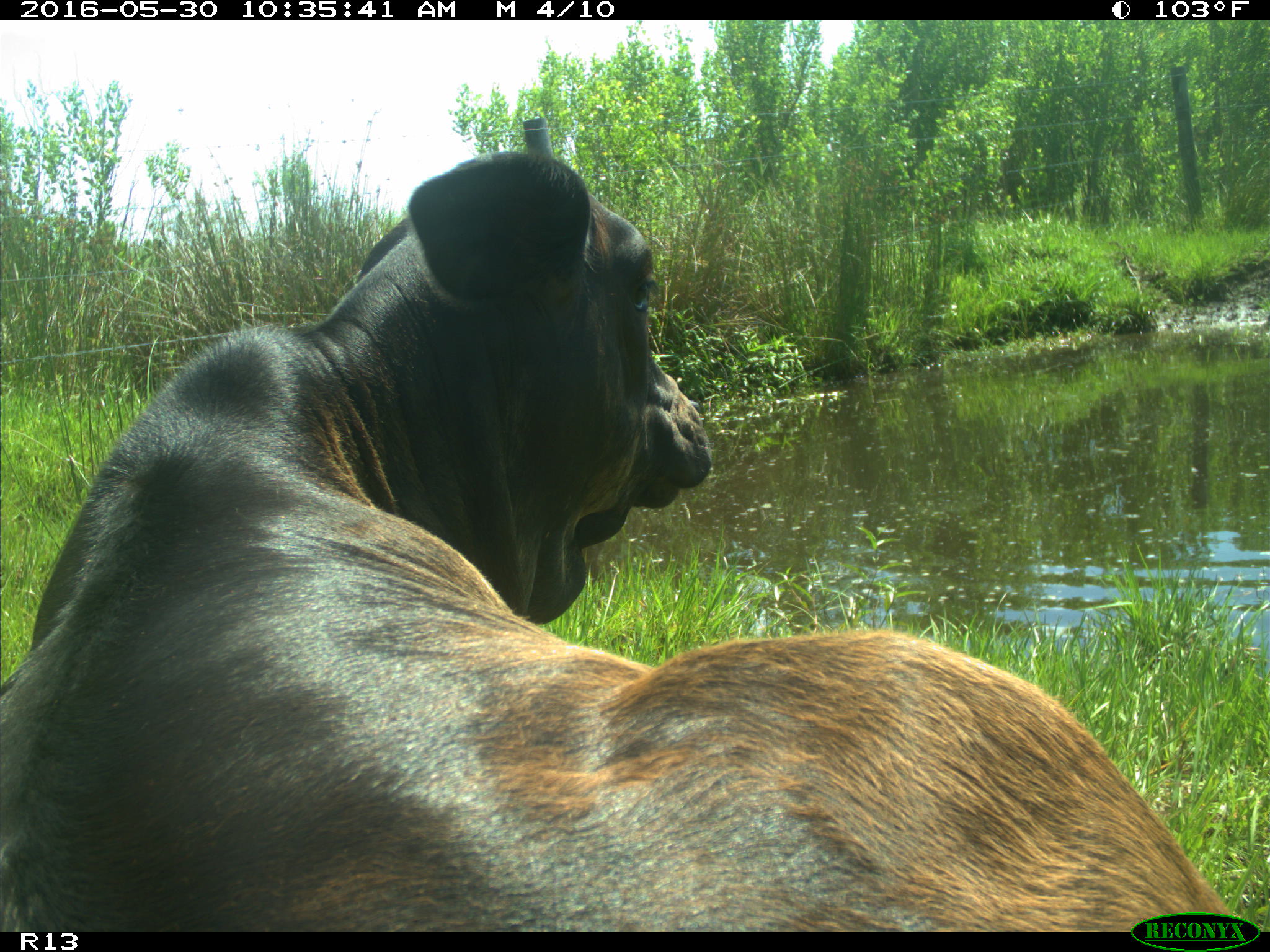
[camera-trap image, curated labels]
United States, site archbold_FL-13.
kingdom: Animalia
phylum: Chordata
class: Mammalia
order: Artiodactyla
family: Bovidae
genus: Bos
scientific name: Bos taurus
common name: domestic cow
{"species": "Bos taurus (domestic cow)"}